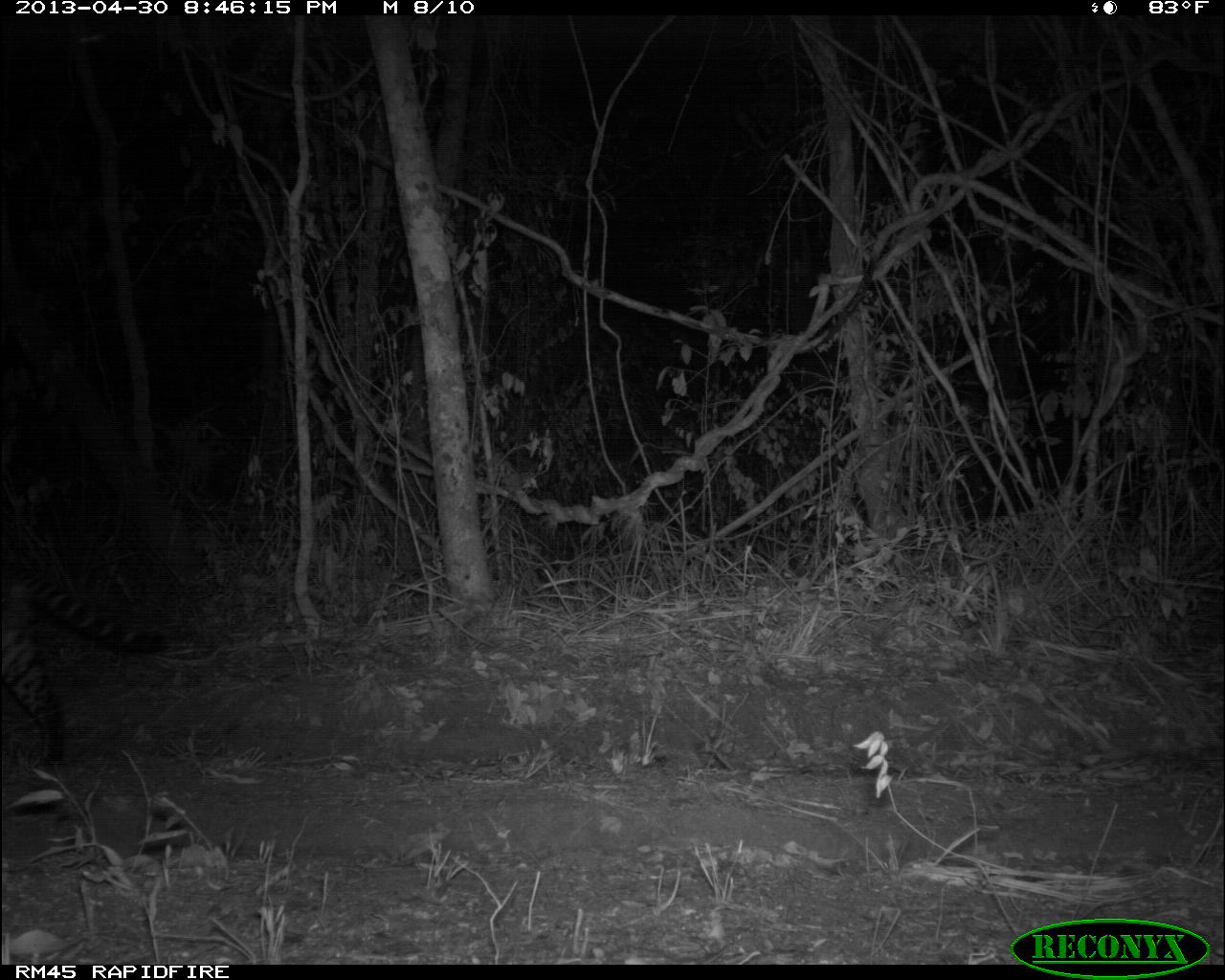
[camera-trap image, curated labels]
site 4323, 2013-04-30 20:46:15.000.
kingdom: Animalia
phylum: Chordata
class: Mammalia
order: Carnivora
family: Felidae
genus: Leopardus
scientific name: Leopardus pardalis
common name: ocelot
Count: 1.